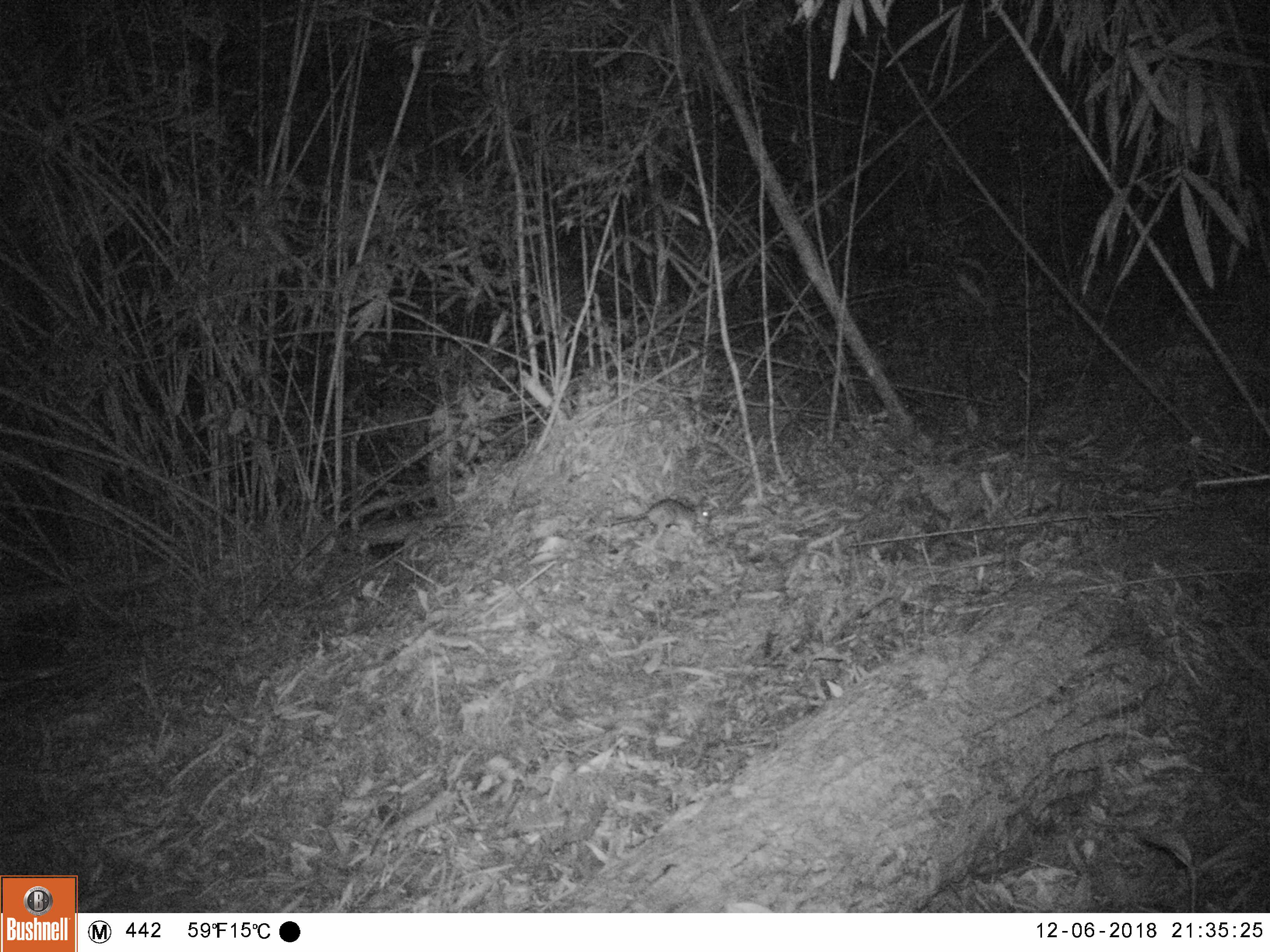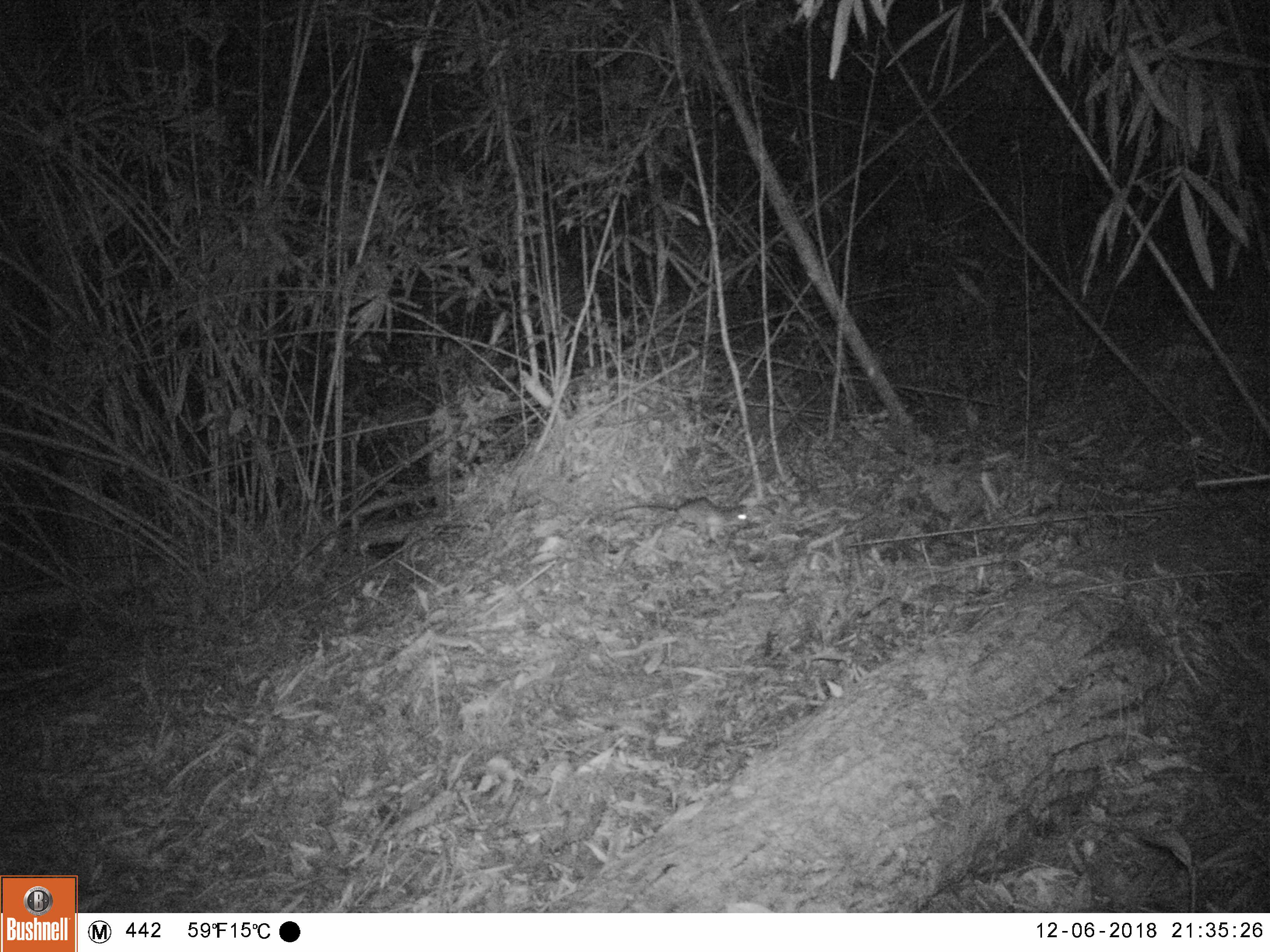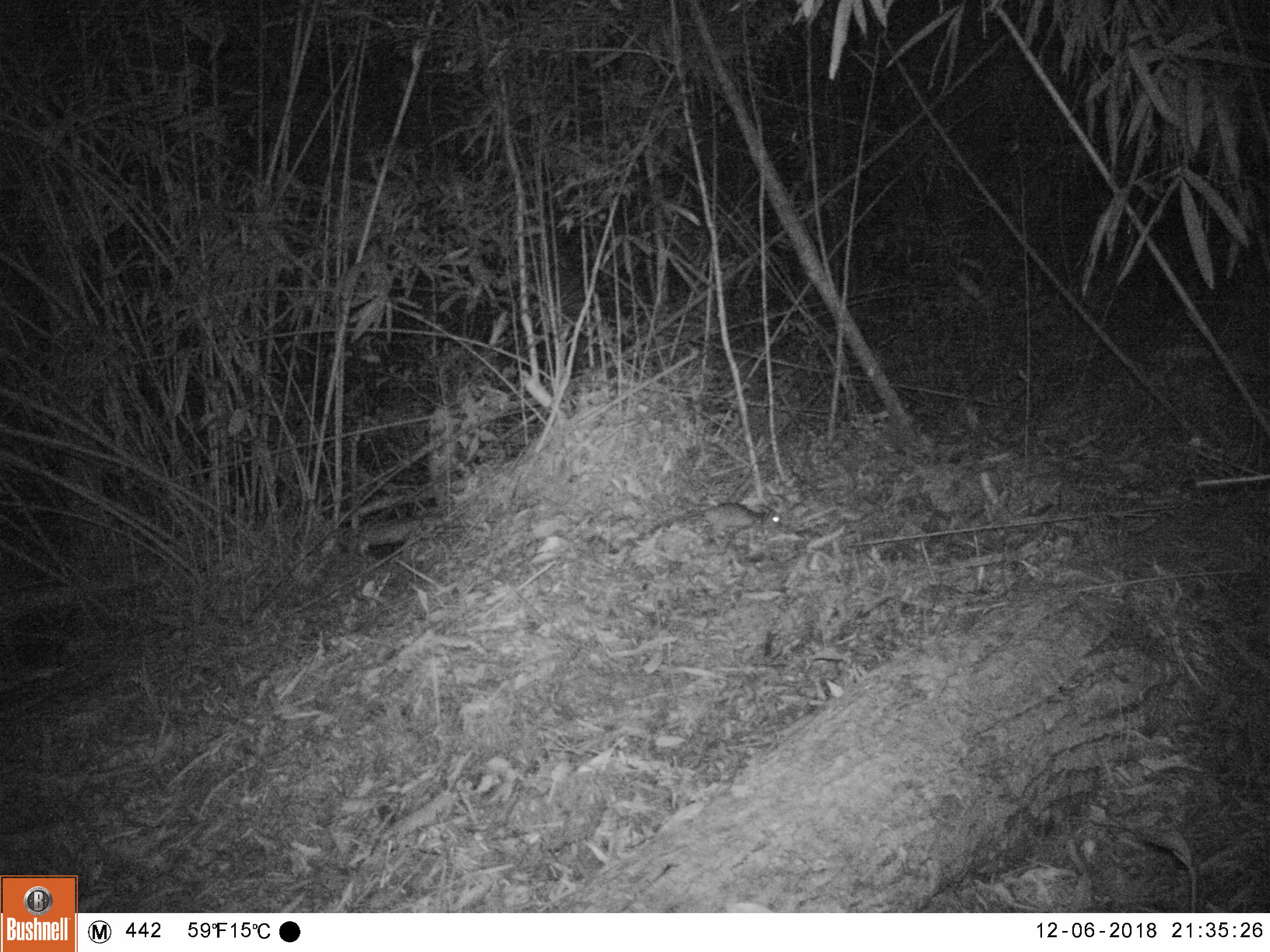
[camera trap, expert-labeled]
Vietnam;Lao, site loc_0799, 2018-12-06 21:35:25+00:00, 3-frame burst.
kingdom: Animalia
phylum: Chordata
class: Mammalia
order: Rodentia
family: Muridae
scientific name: Muridae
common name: old-world mice and rats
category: unidentified murid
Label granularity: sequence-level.